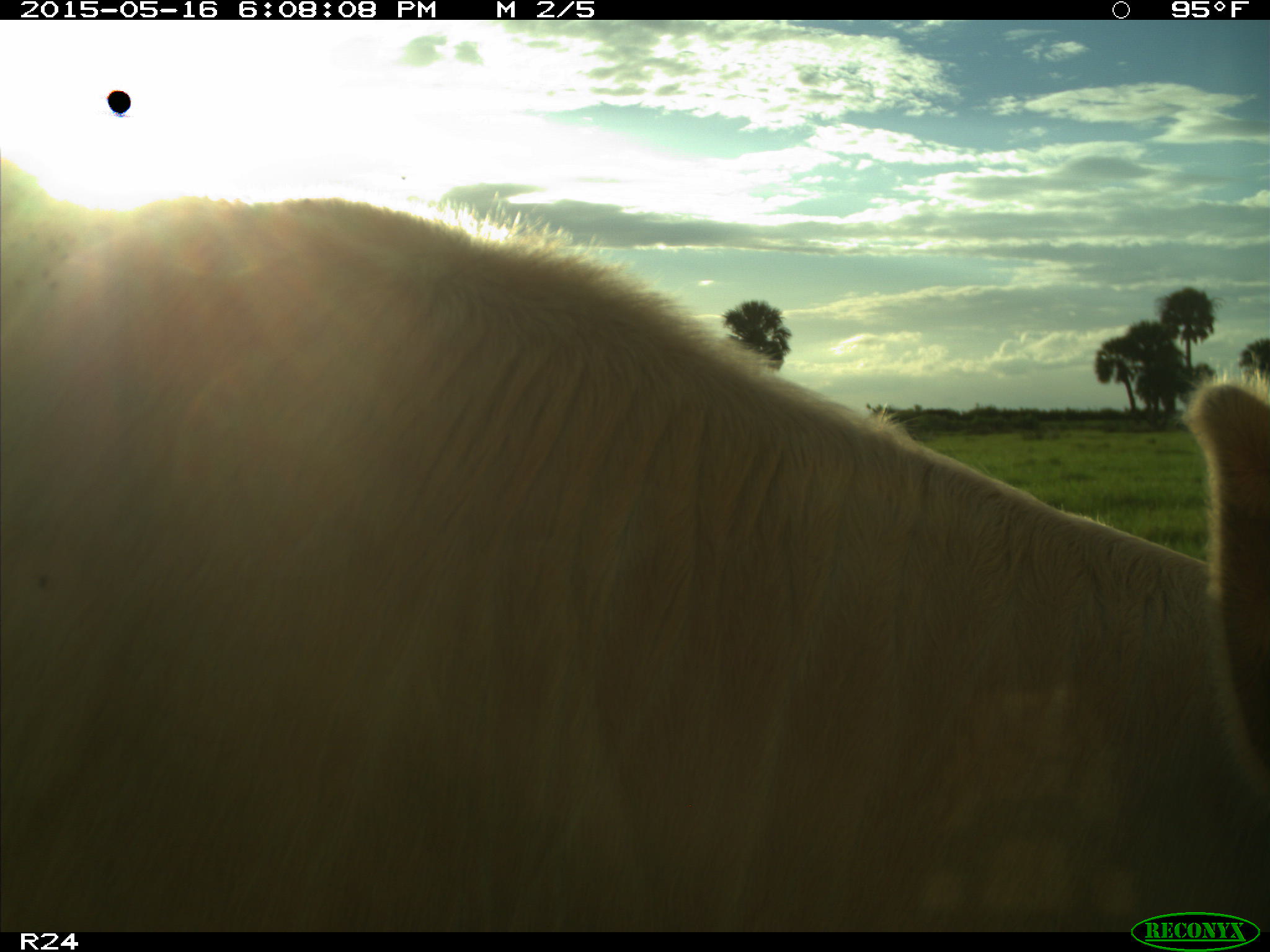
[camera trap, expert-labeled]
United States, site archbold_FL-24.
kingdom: Animalia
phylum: Chordata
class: Mammalia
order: Artiodactyla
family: Bovidae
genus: Bos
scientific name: Bos taurus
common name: domestic cow